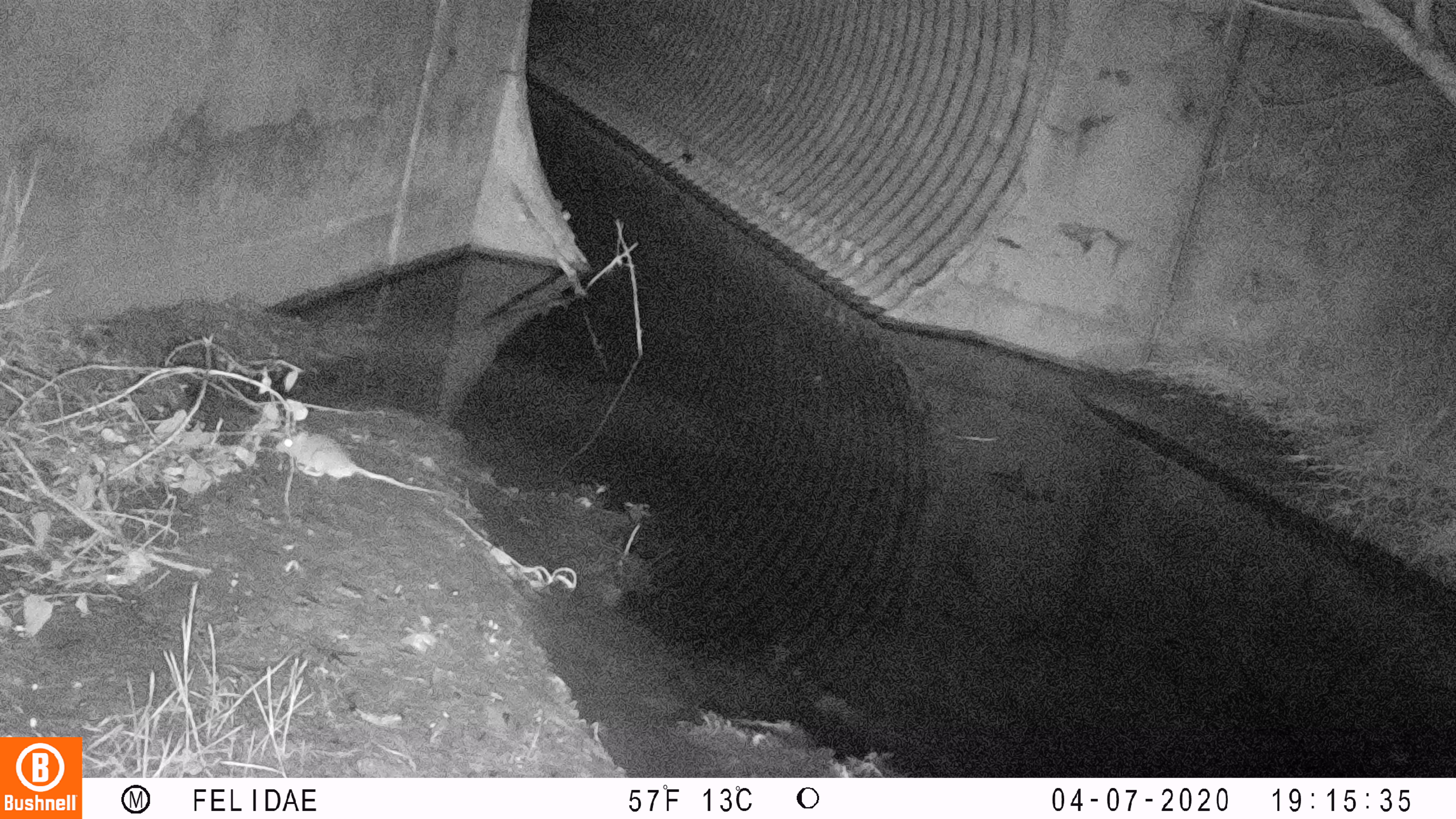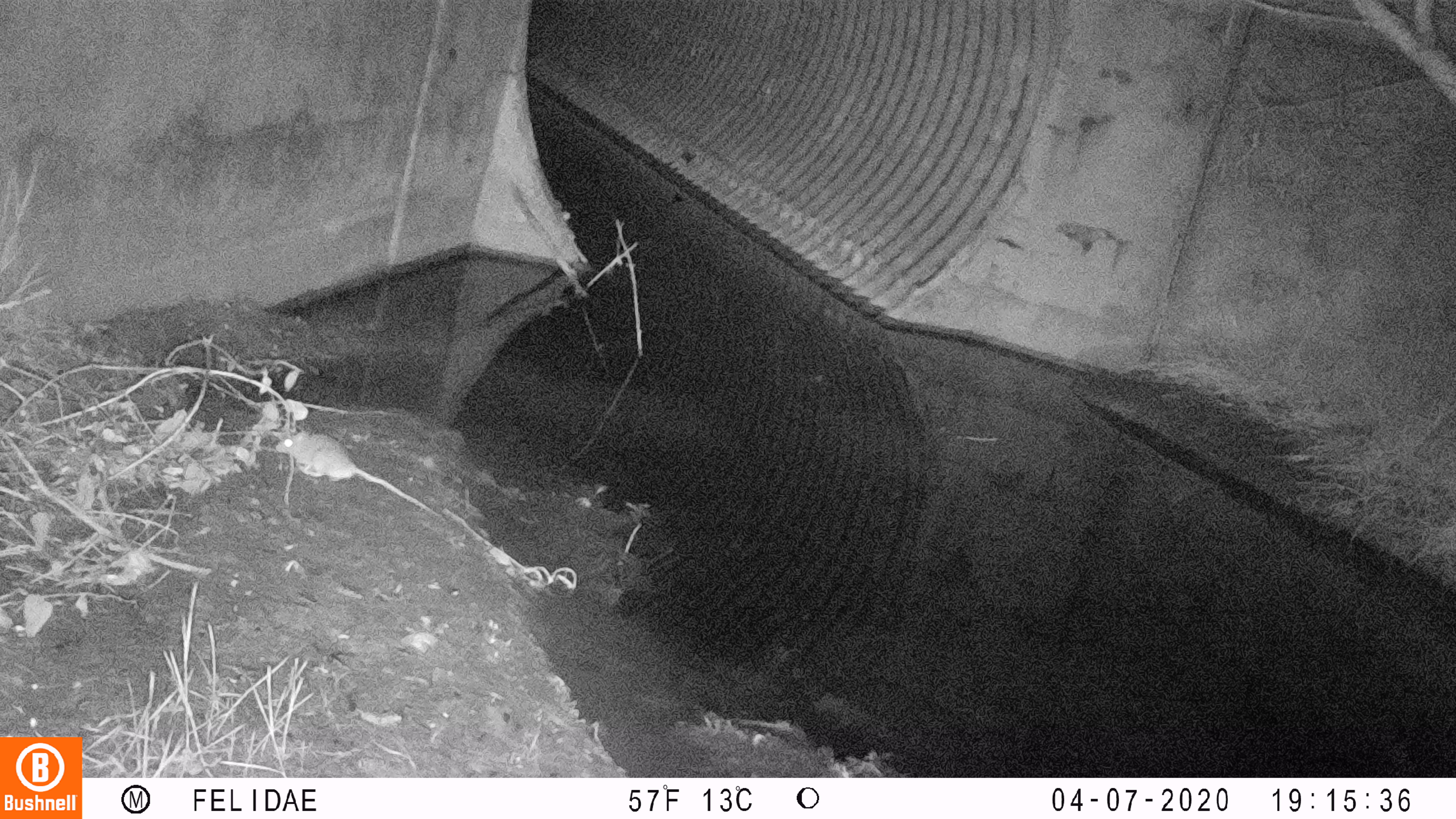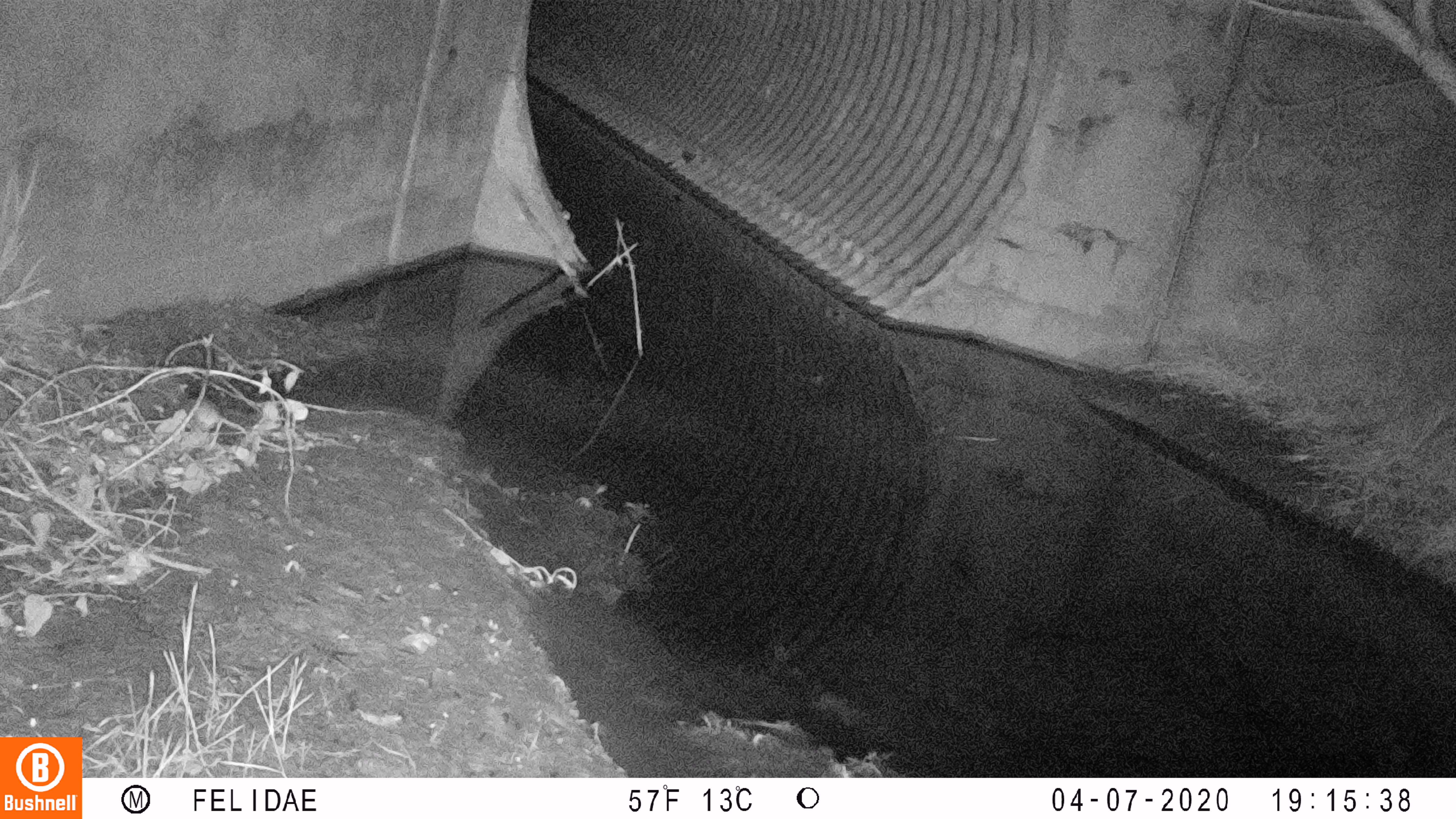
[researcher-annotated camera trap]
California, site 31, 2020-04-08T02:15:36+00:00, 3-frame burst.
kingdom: Animalia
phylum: Chordata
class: Mammalia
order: Rodentia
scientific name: Rodentia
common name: mouse or rat